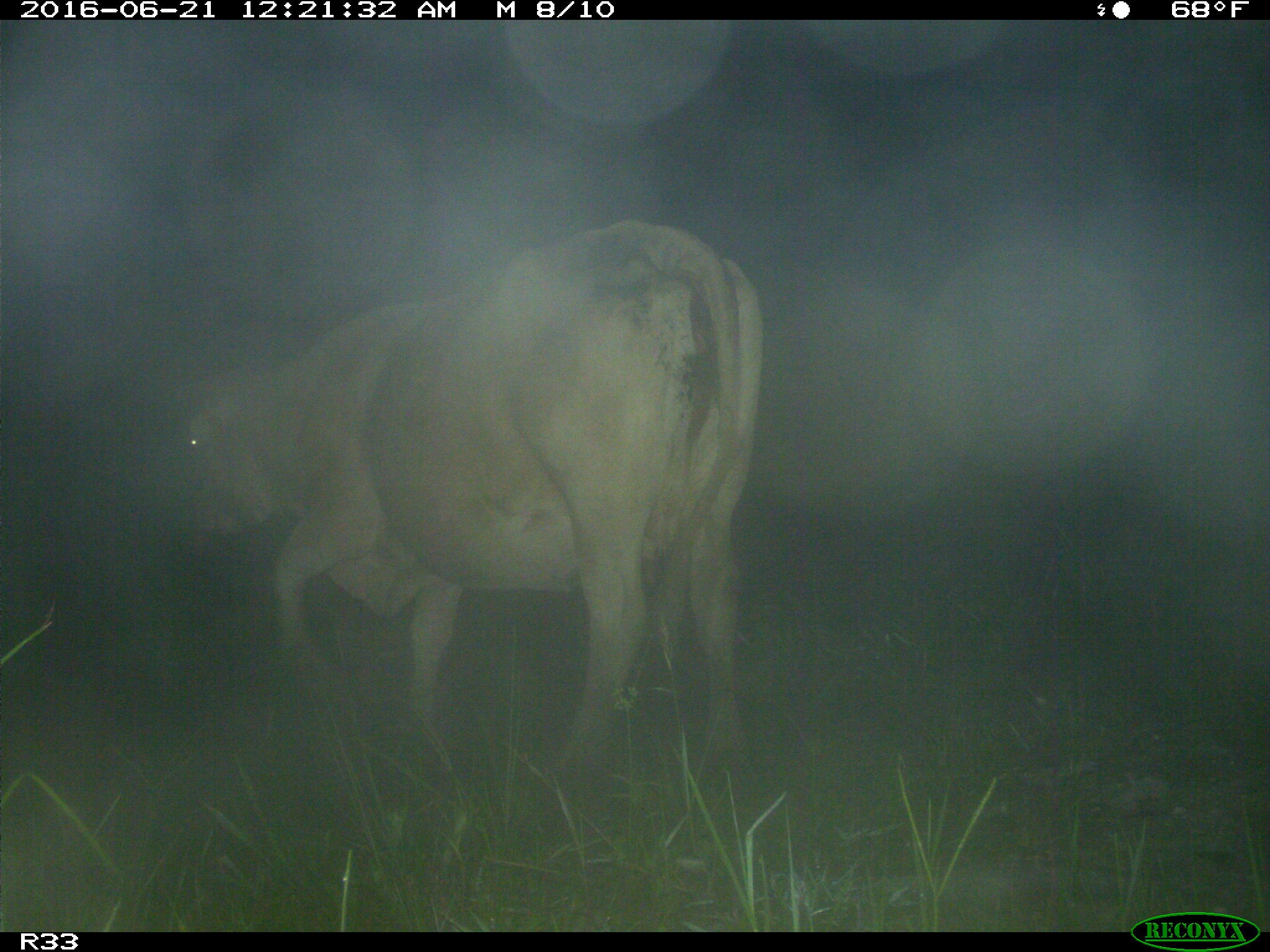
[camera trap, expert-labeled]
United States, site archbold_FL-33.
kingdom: Animalia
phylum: Chordata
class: Mammalia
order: Artiodactyla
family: Bovidae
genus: Bos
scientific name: Bos taurus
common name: domestic cow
Bos taurus (domestic cow).